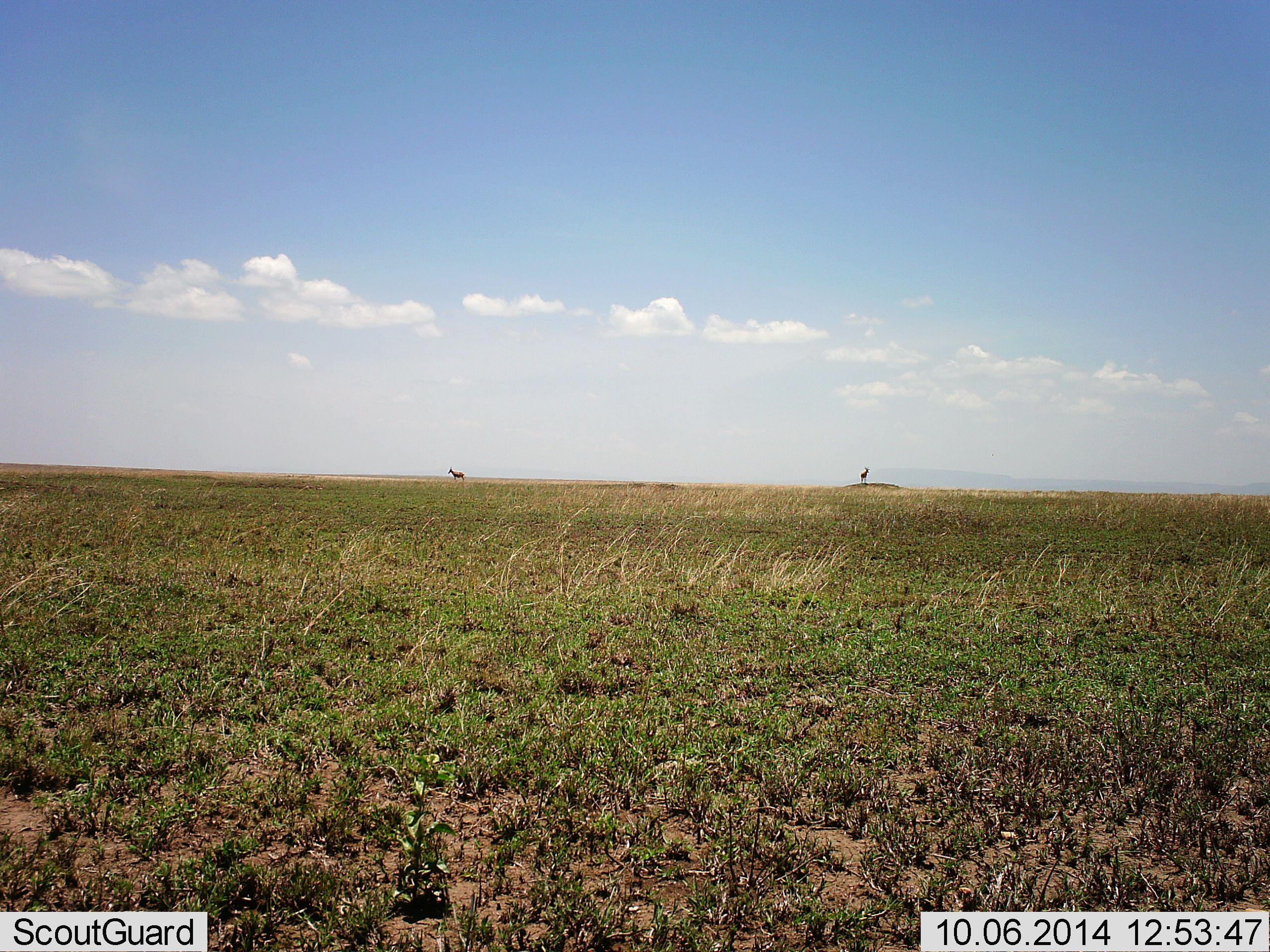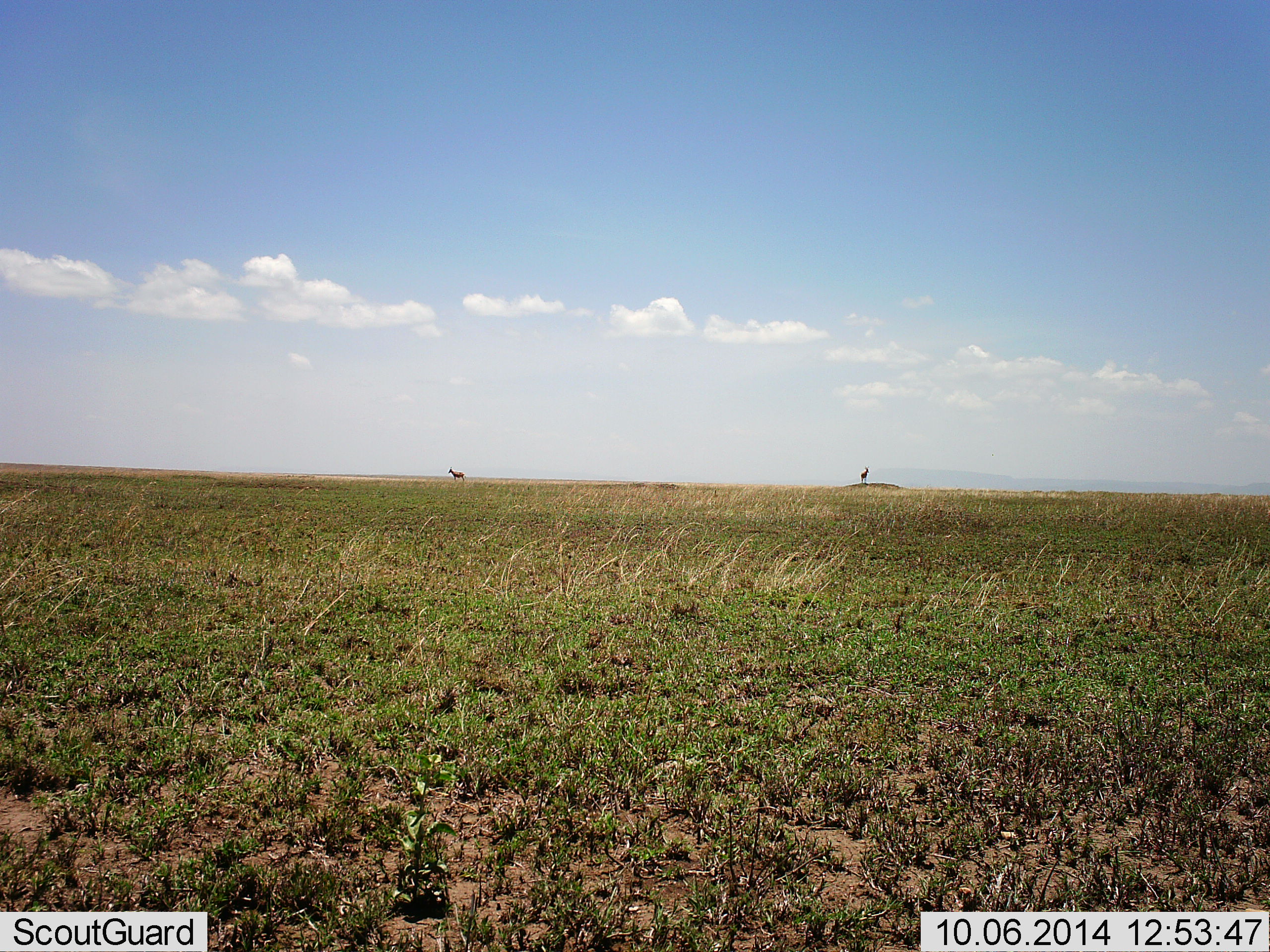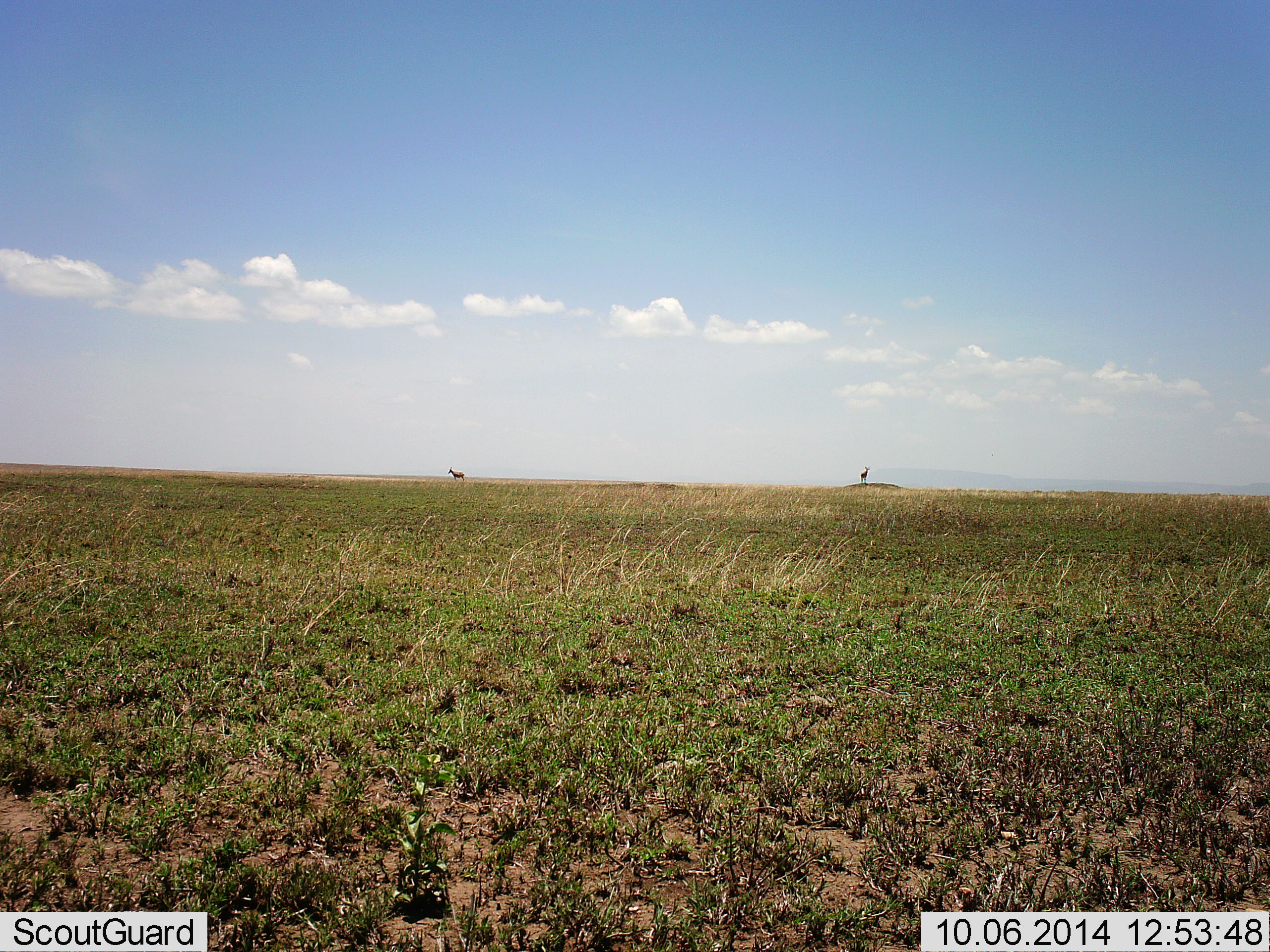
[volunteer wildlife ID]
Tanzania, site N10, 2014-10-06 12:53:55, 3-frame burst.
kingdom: Animalia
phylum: Chordata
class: Mammalia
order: Artiodactyla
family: Bovidae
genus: Eudorcas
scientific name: Eudorcas thomsonii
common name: thomson's gazelle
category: gazellethomsons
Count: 2.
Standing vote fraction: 100%.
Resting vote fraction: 0%.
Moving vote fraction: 0%.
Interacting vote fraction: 0%.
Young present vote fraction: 0%.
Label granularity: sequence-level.